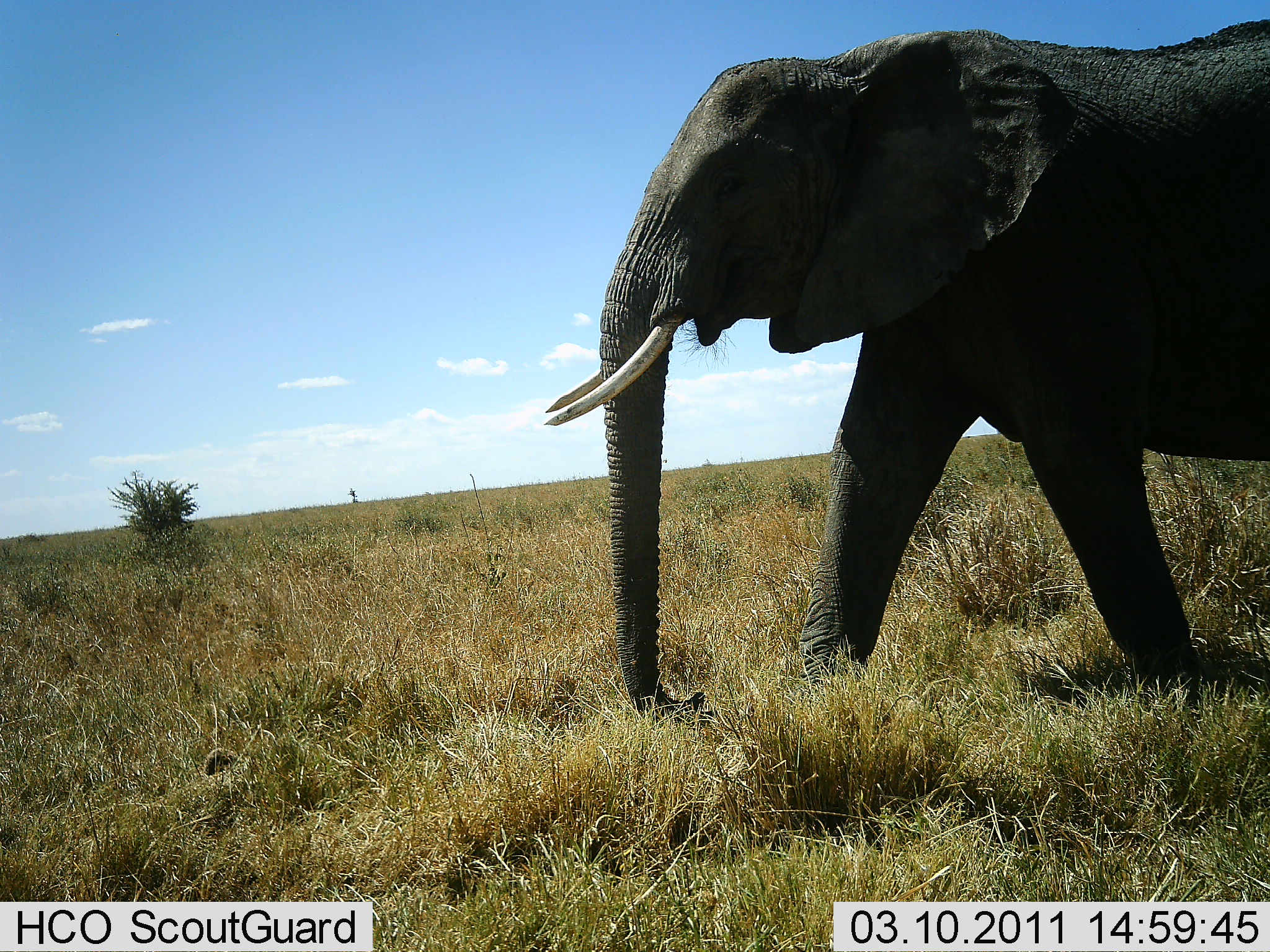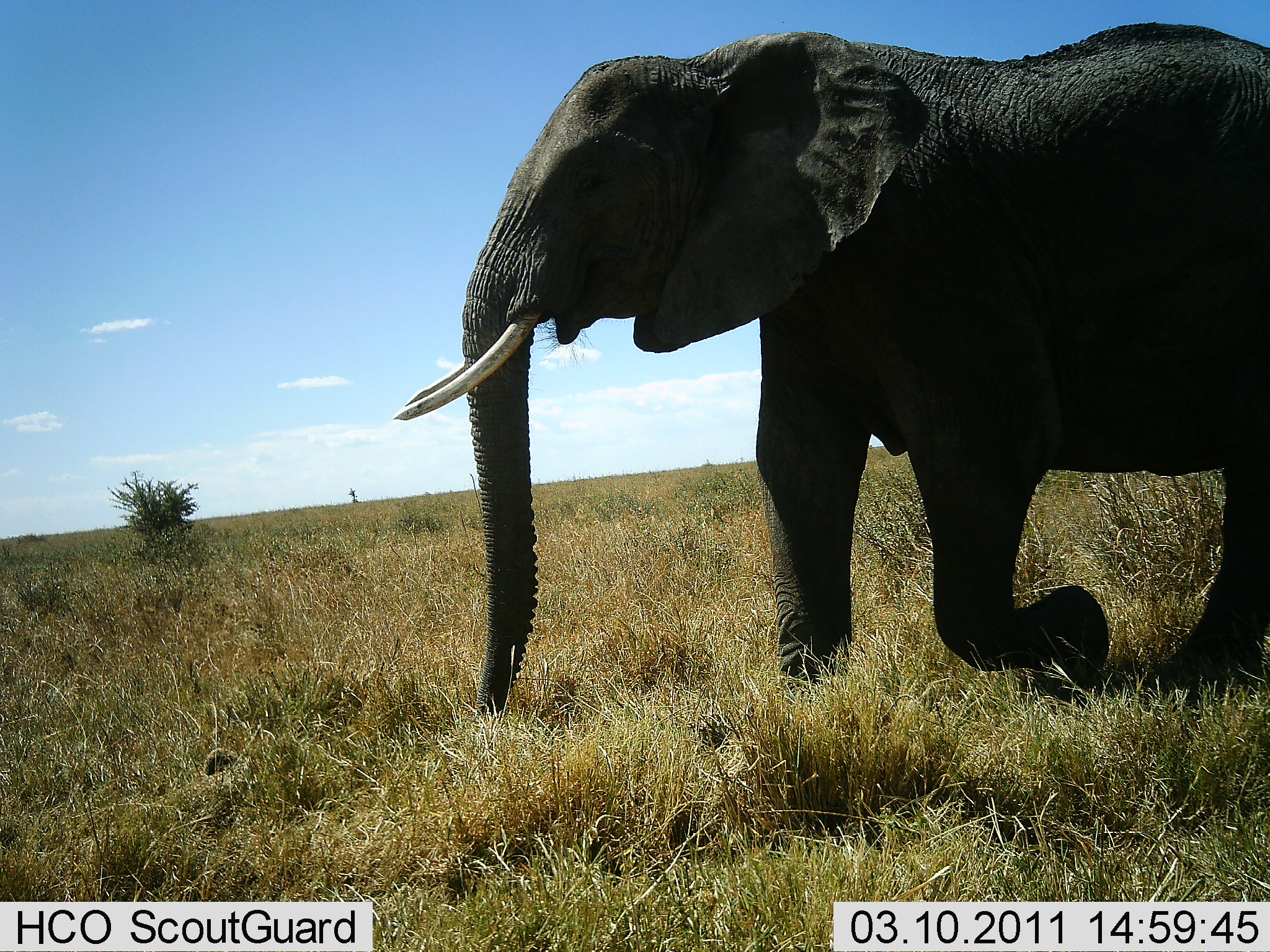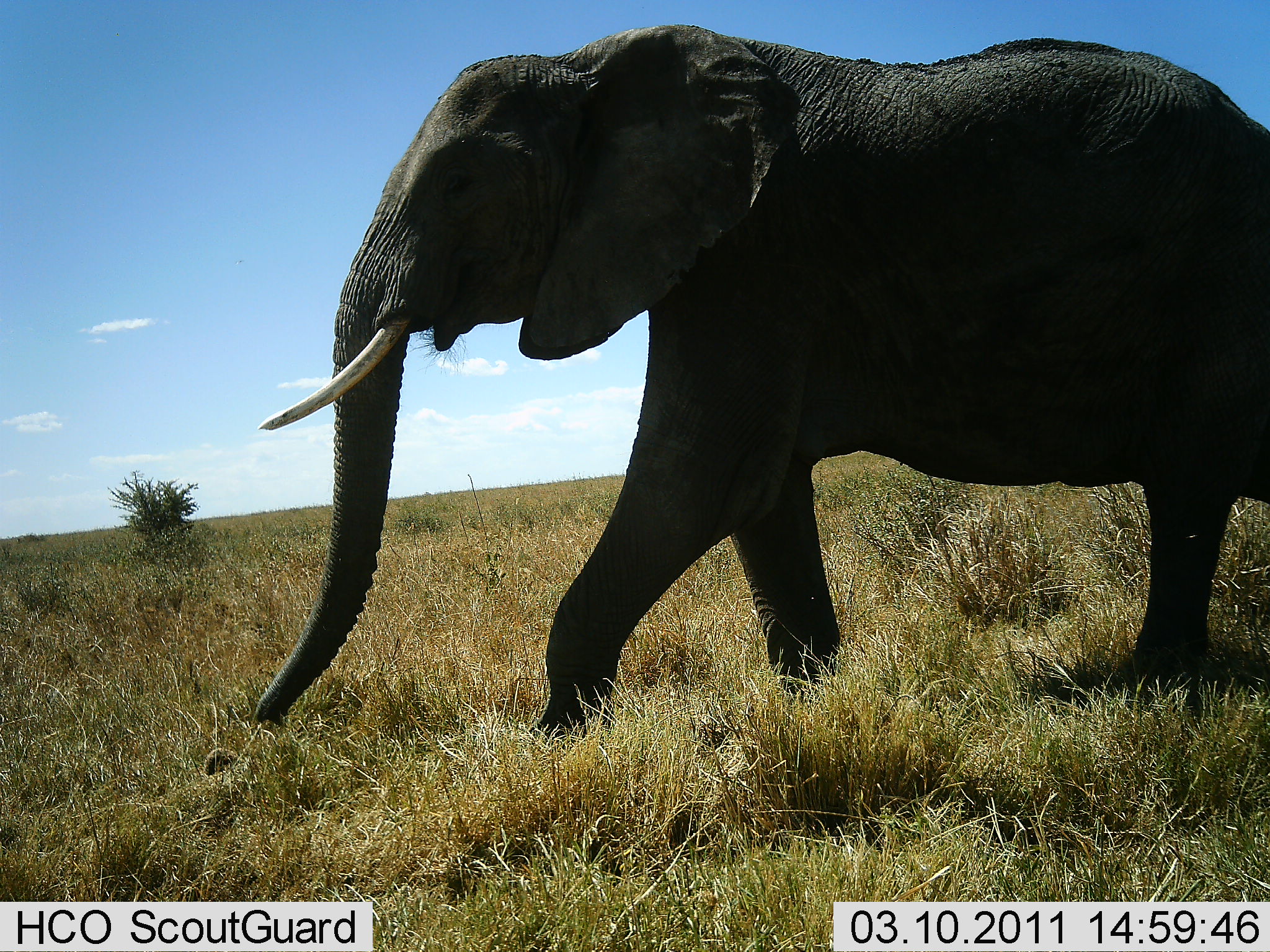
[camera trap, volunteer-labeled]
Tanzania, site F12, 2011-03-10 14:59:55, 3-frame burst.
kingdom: Animalia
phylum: Chordata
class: Mammalia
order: Proboscidea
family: Elephantidae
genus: Loxodonta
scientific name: Loxodonta africana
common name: african bush elephant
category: elephant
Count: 1.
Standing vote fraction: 0%.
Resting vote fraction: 0%.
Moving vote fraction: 100%.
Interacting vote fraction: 0%.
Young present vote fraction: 0%.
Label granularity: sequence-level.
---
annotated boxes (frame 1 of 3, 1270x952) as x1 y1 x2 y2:
animal: 543 7 1269 757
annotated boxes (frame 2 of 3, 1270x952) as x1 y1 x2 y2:
animal: 386 2 1270 713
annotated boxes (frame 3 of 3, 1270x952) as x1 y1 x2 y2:
animal: 254 12 1270 742